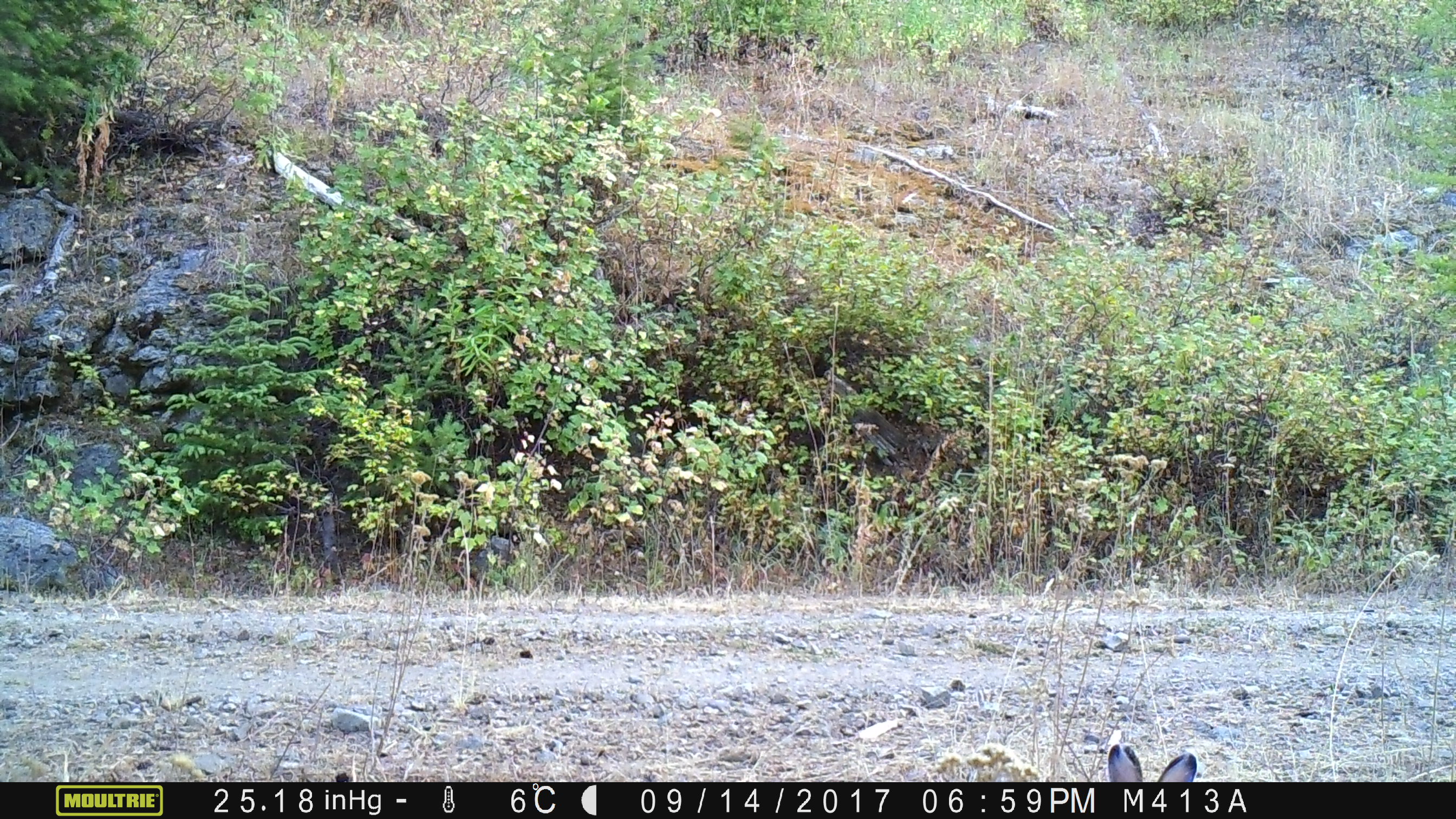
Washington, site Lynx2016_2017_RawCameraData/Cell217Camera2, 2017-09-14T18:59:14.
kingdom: Animalia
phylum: Chordata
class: Mammalia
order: Lagomorpha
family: Leporidae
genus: Lepus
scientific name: Lepus americanus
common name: snowshoe hare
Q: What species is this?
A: Lepus americanus (snowshoe hare).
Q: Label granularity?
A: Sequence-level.